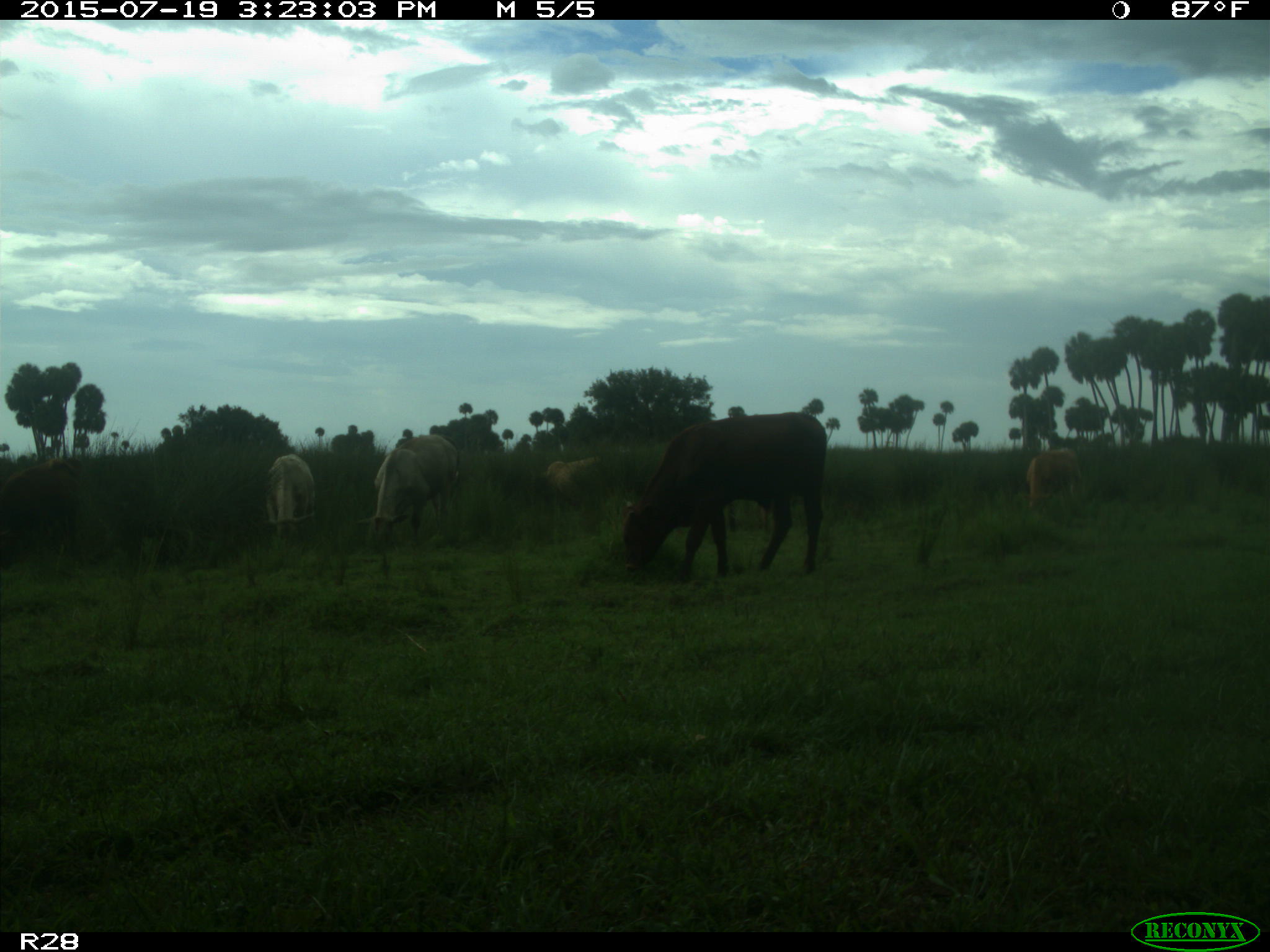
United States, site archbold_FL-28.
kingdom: Animalia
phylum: Chordata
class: Mammalia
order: Artiodactyla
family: Bovidae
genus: Bos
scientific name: Bos taurus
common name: domestic cow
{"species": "Bos taurus (domestic cow)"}